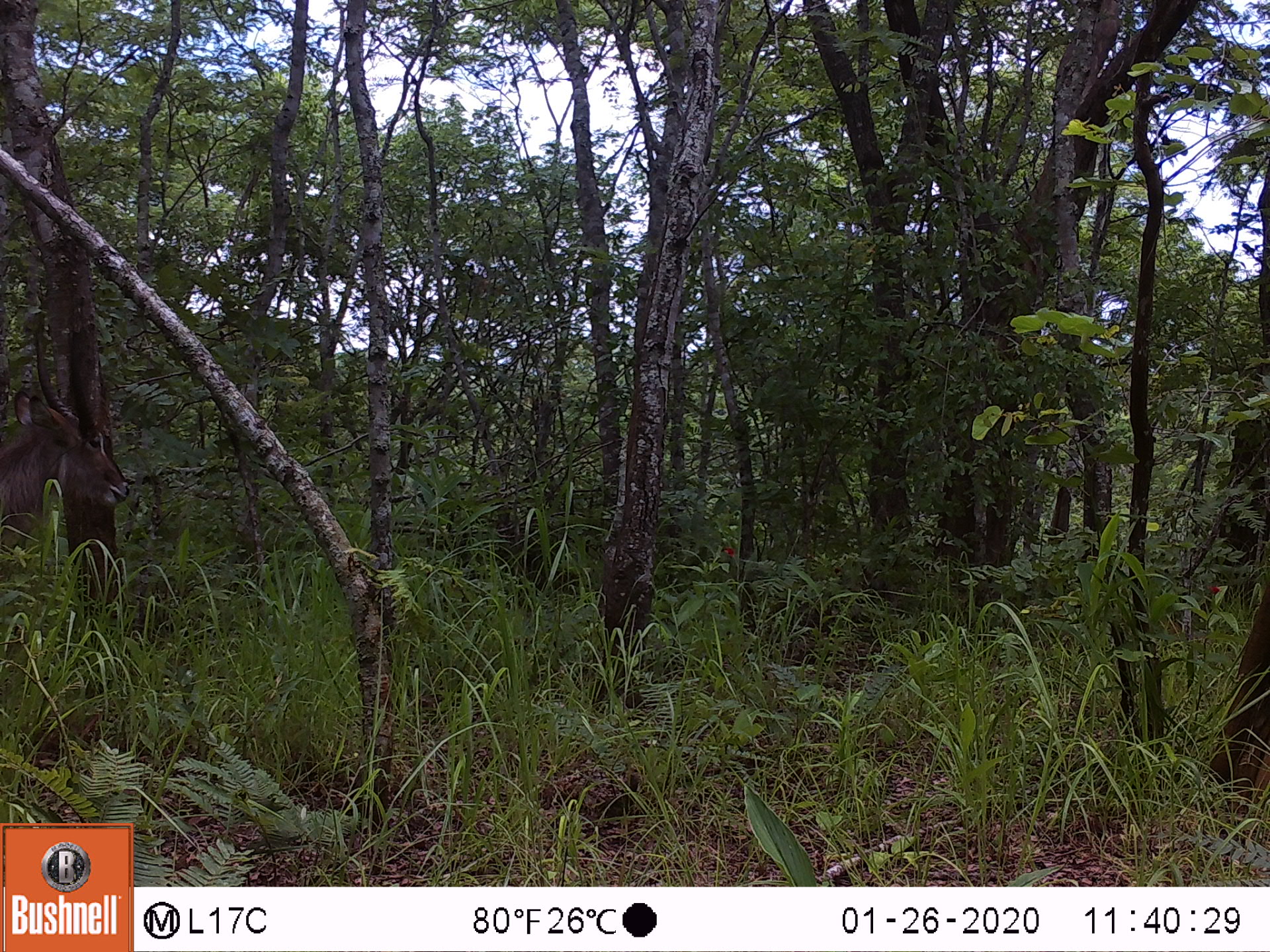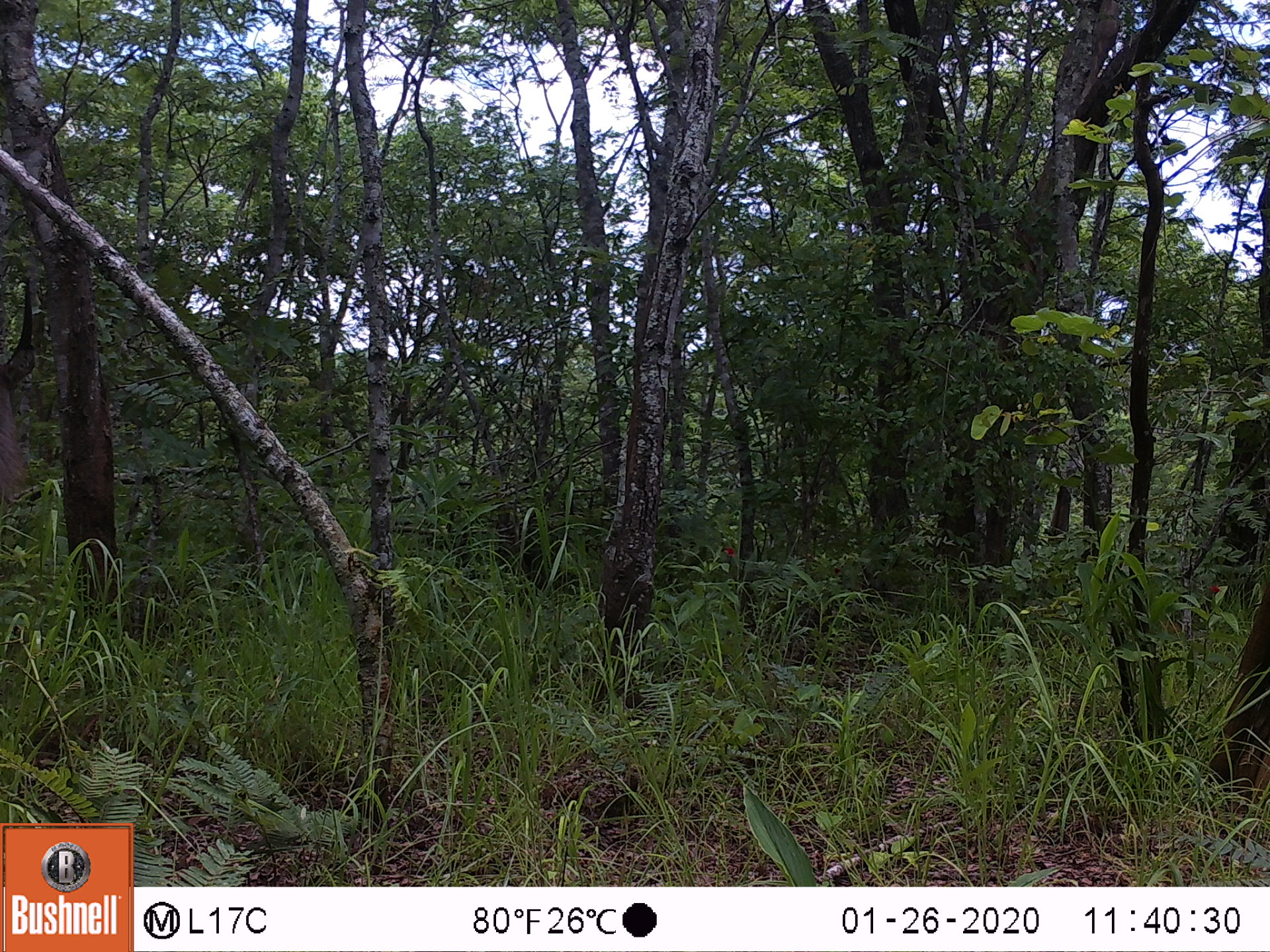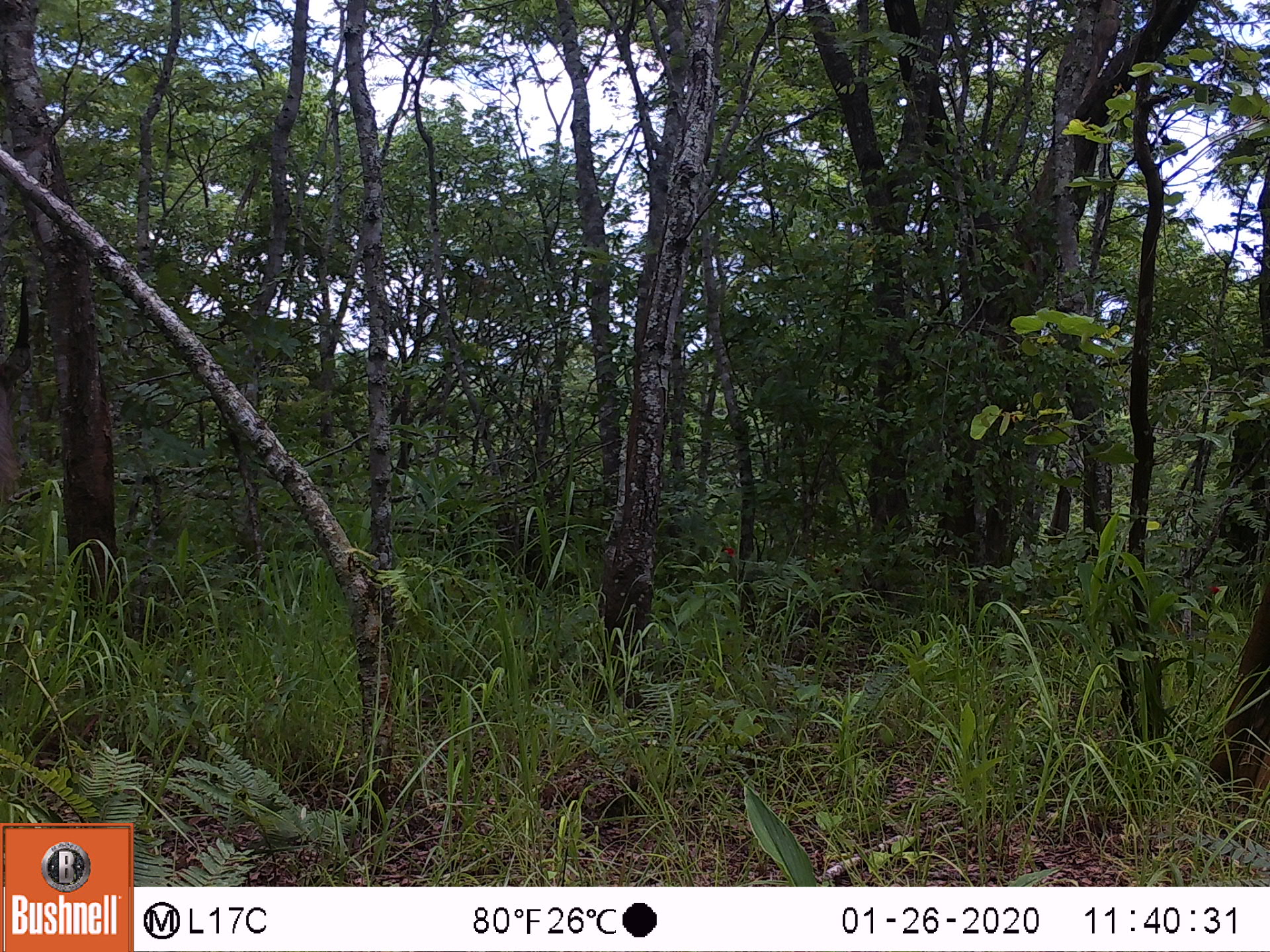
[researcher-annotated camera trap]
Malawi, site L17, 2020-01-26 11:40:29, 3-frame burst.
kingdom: Animalia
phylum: Chordata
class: Mammalia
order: Artiodactyla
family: Bovidae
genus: Kobus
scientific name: Kobus ellipsiprymnus ellipsiprymnus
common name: common waterbuck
Common waterbuck (Kobus ellipsiprymnus ellipsiprymnus), count 1.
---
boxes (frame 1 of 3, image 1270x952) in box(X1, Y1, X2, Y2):
common waterbuck: box(0, 318, 133, 539)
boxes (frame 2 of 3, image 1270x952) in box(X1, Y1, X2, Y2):
common waterbuck: box(2, 274, 41, 510)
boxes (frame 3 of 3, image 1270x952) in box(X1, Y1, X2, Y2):
common waterbuck: box(1, 274, 36, 507)